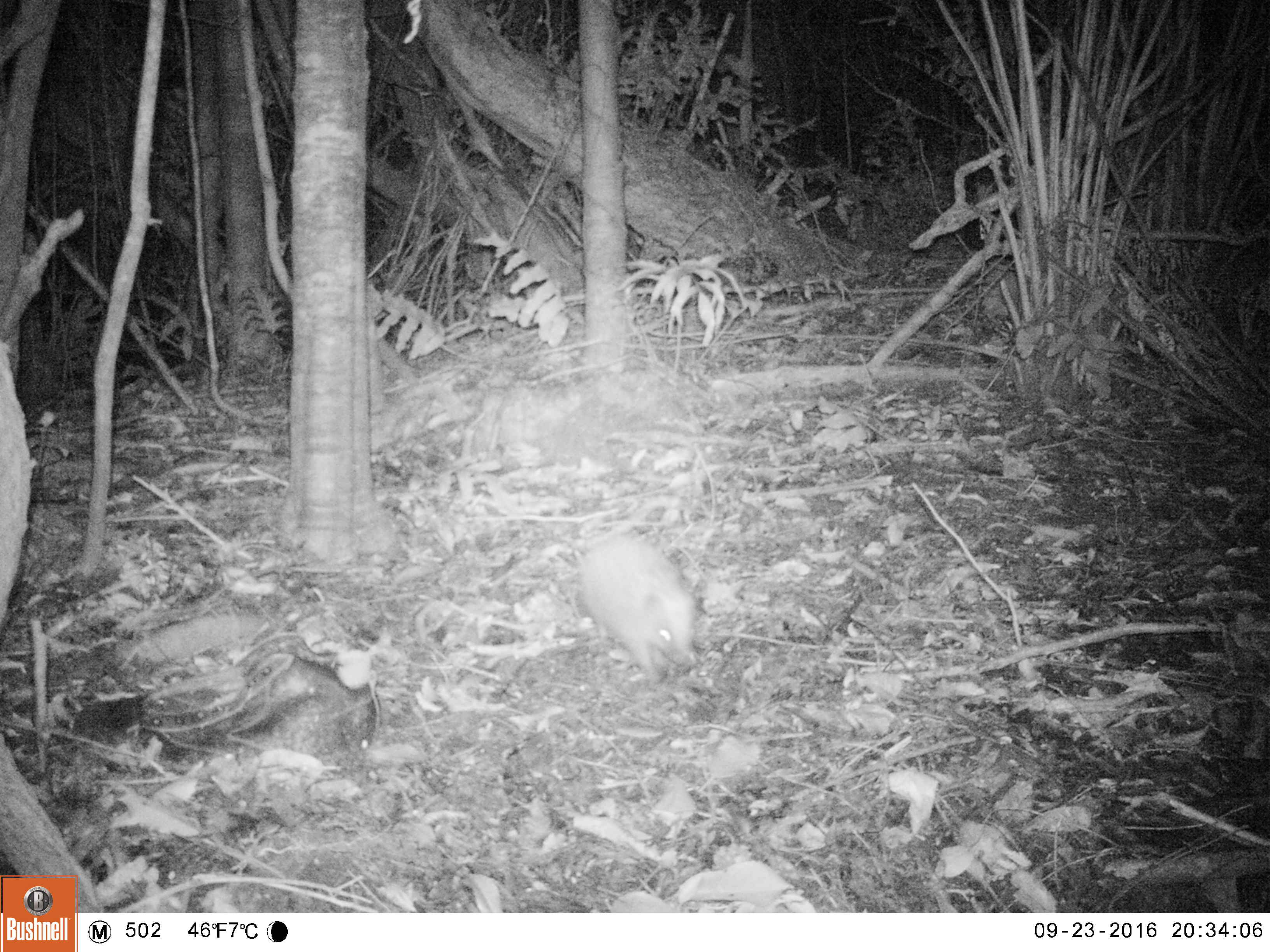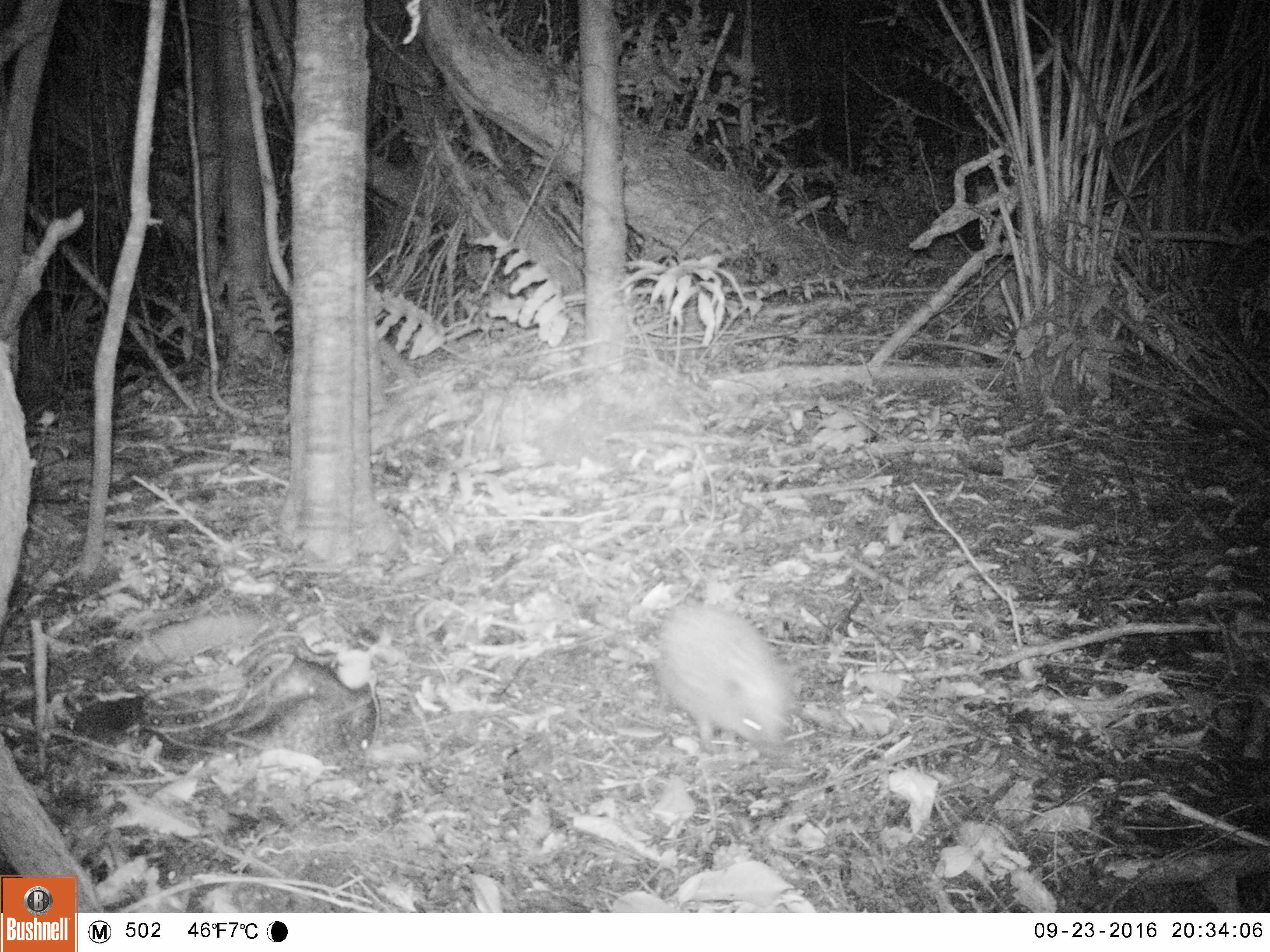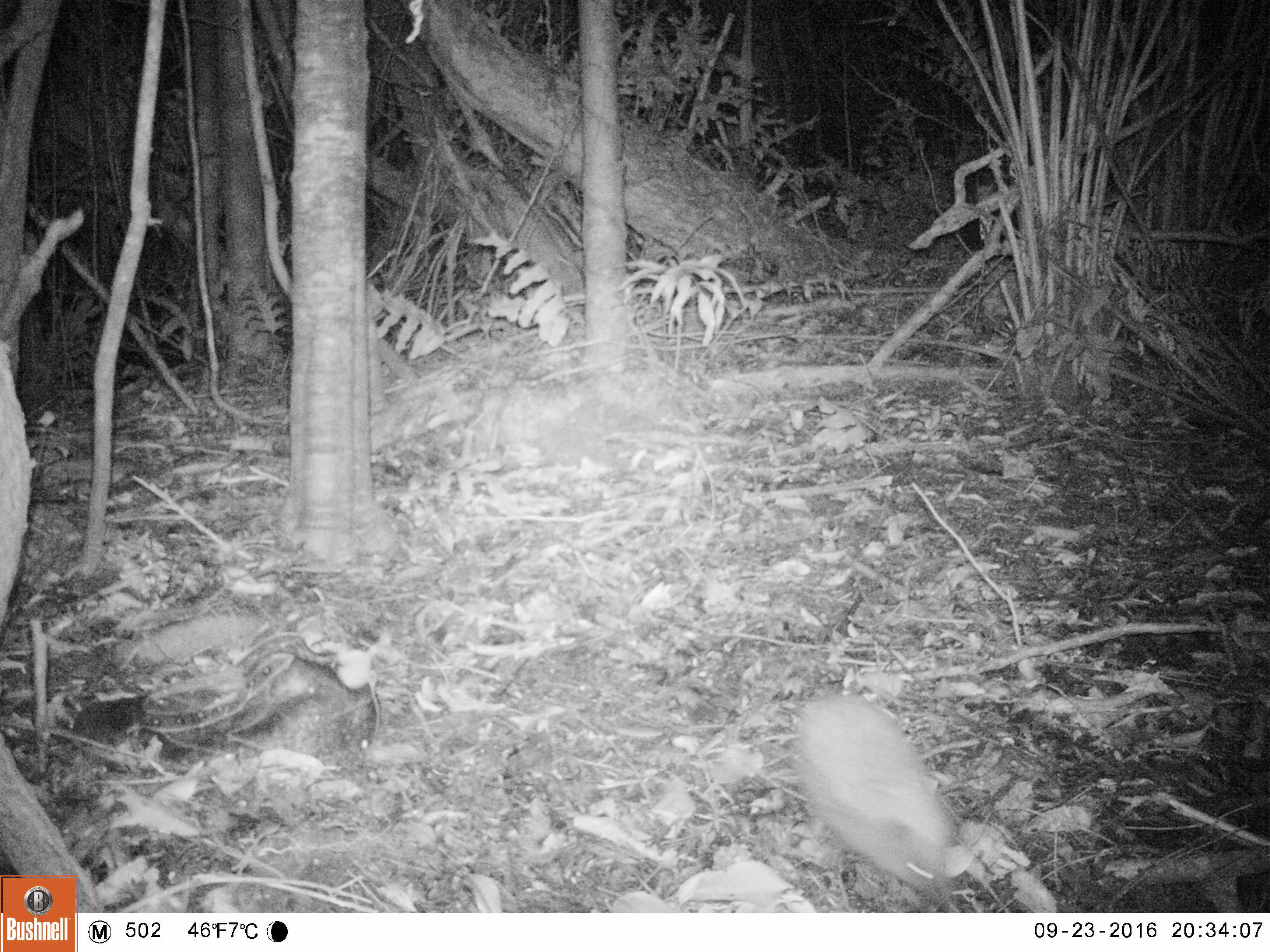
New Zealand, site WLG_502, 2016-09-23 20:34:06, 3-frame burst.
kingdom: Animalia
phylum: Chordata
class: Mammalia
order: Eulipotyphla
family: Erinaceidae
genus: Erinaceus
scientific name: Erinaceus europaeus europaeus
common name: european hedgehog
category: hedgehog